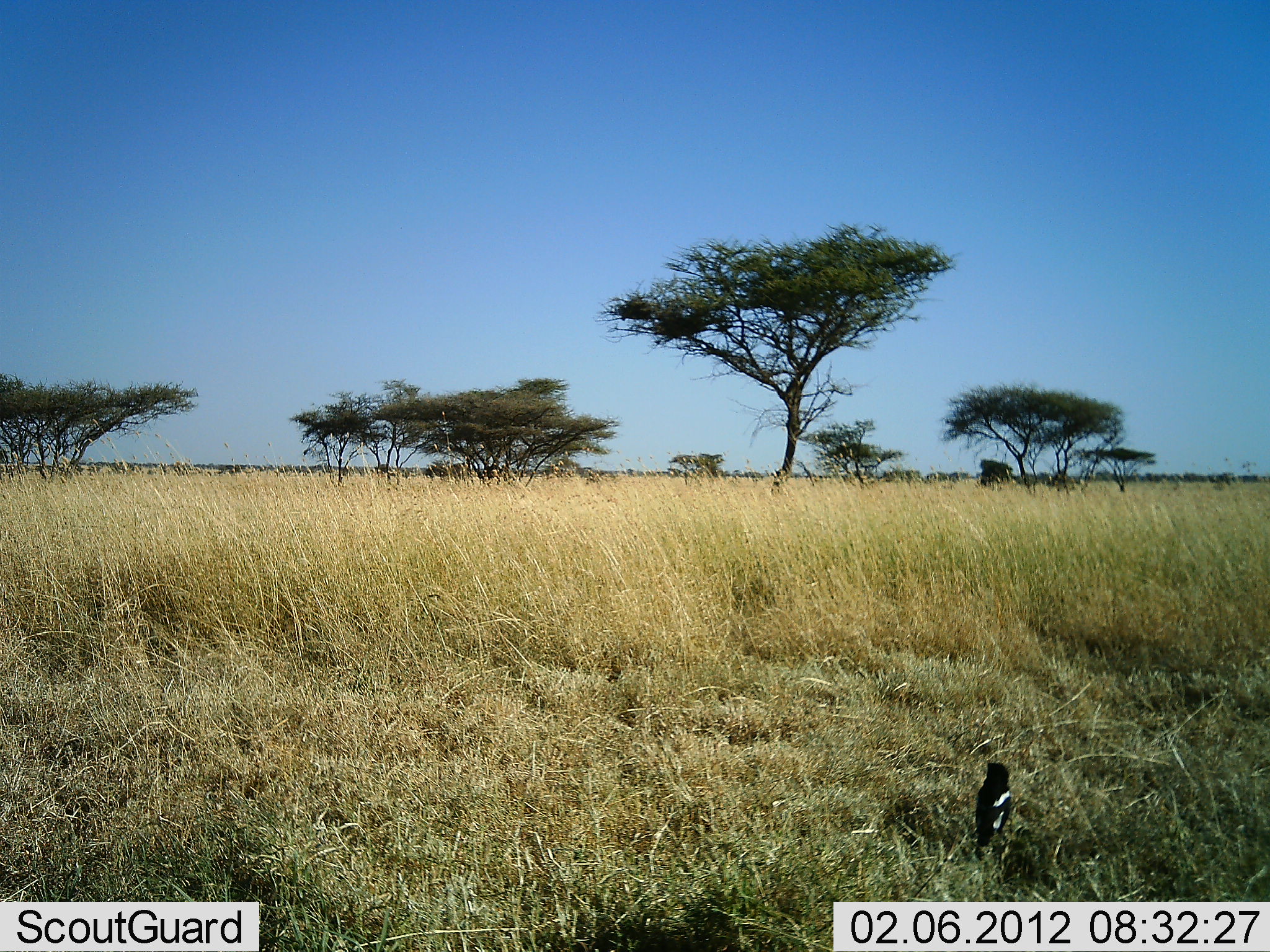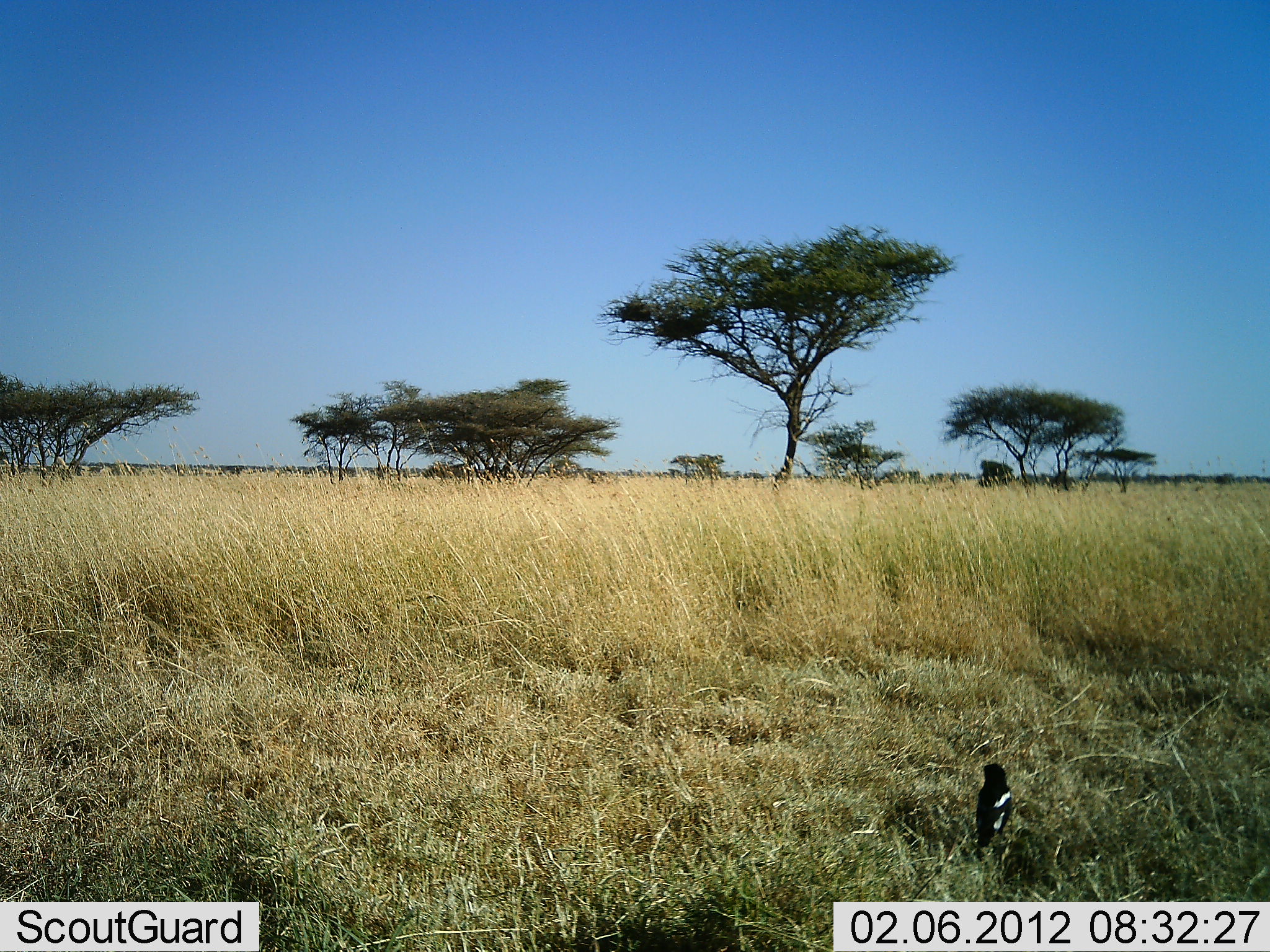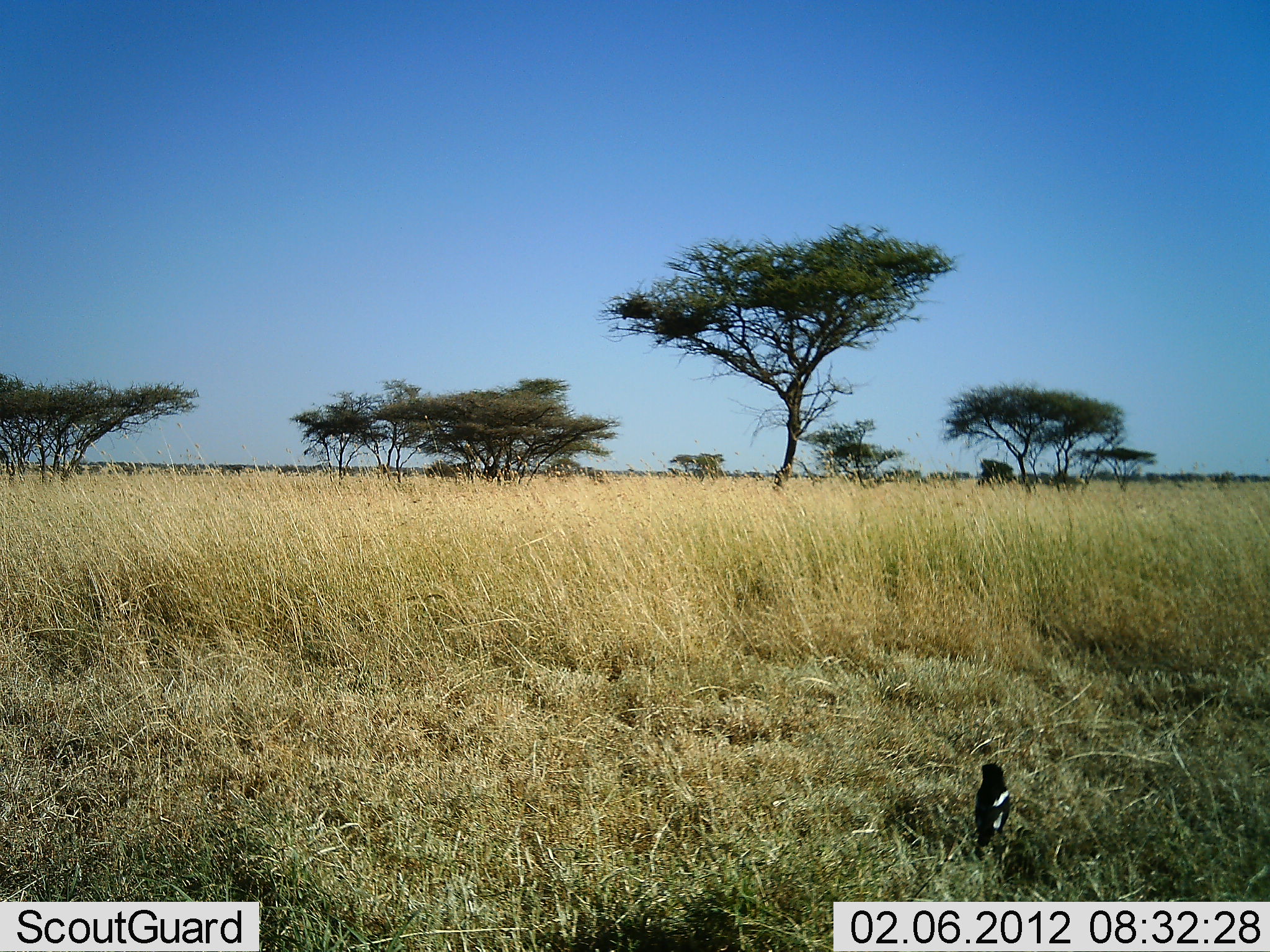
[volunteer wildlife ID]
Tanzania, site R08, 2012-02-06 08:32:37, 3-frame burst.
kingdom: Animalia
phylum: Chordata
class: Aves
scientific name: Aves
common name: bird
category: otherbird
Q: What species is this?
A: Otherbird (bird) (Aves).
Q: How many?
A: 1.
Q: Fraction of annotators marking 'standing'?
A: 94%.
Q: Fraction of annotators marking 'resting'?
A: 11%.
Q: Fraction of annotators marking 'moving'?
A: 0%.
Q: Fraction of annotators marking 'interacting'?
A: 0%.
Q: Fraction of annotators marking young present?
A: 0%.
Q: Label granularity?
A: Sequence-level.